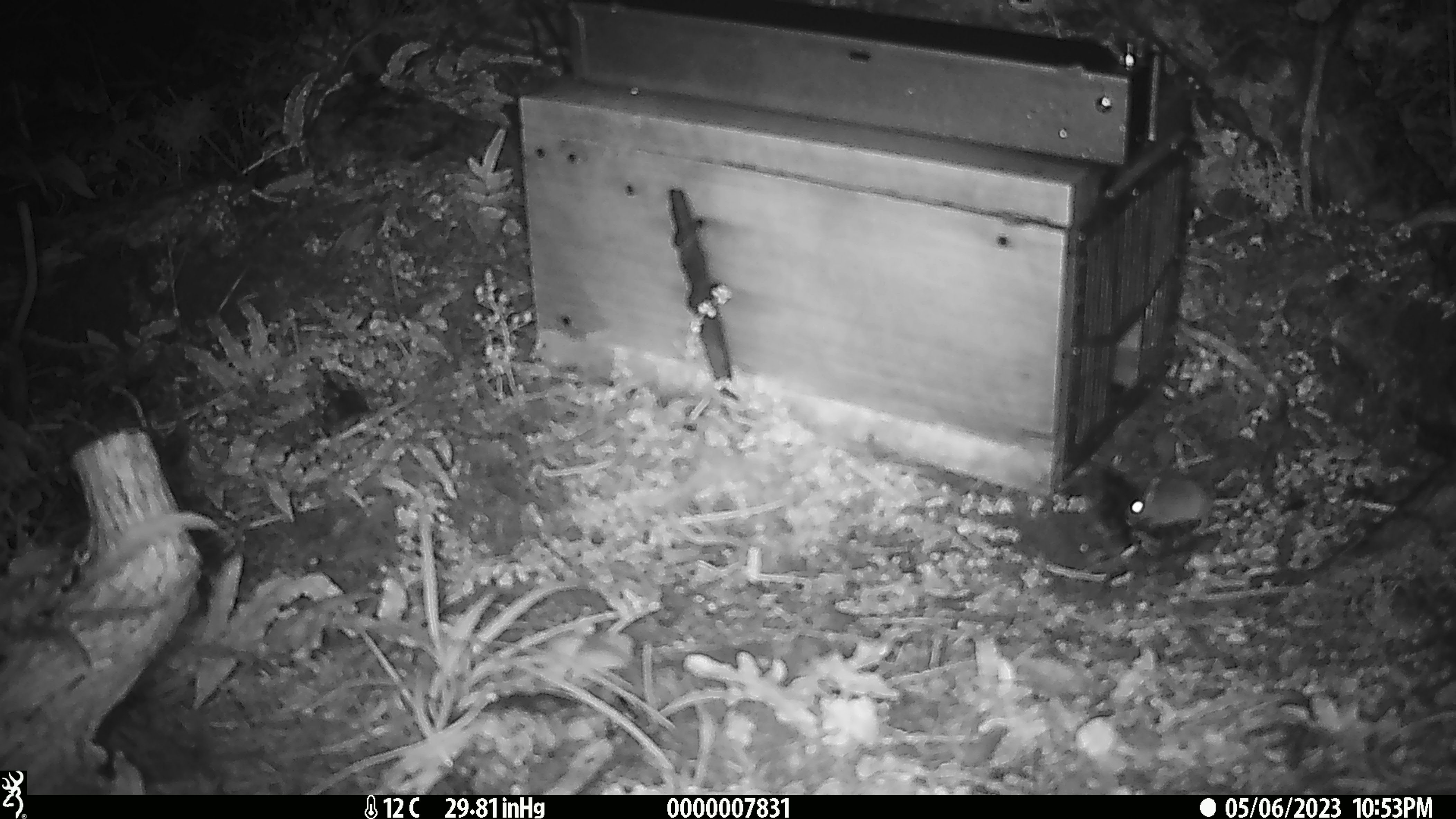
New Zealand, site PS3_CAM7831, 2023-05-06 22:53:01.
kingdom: Animalia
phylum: Chordata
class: Mammalia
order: Rodentia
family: Muridae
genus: Mus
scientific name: Mus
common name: mouse